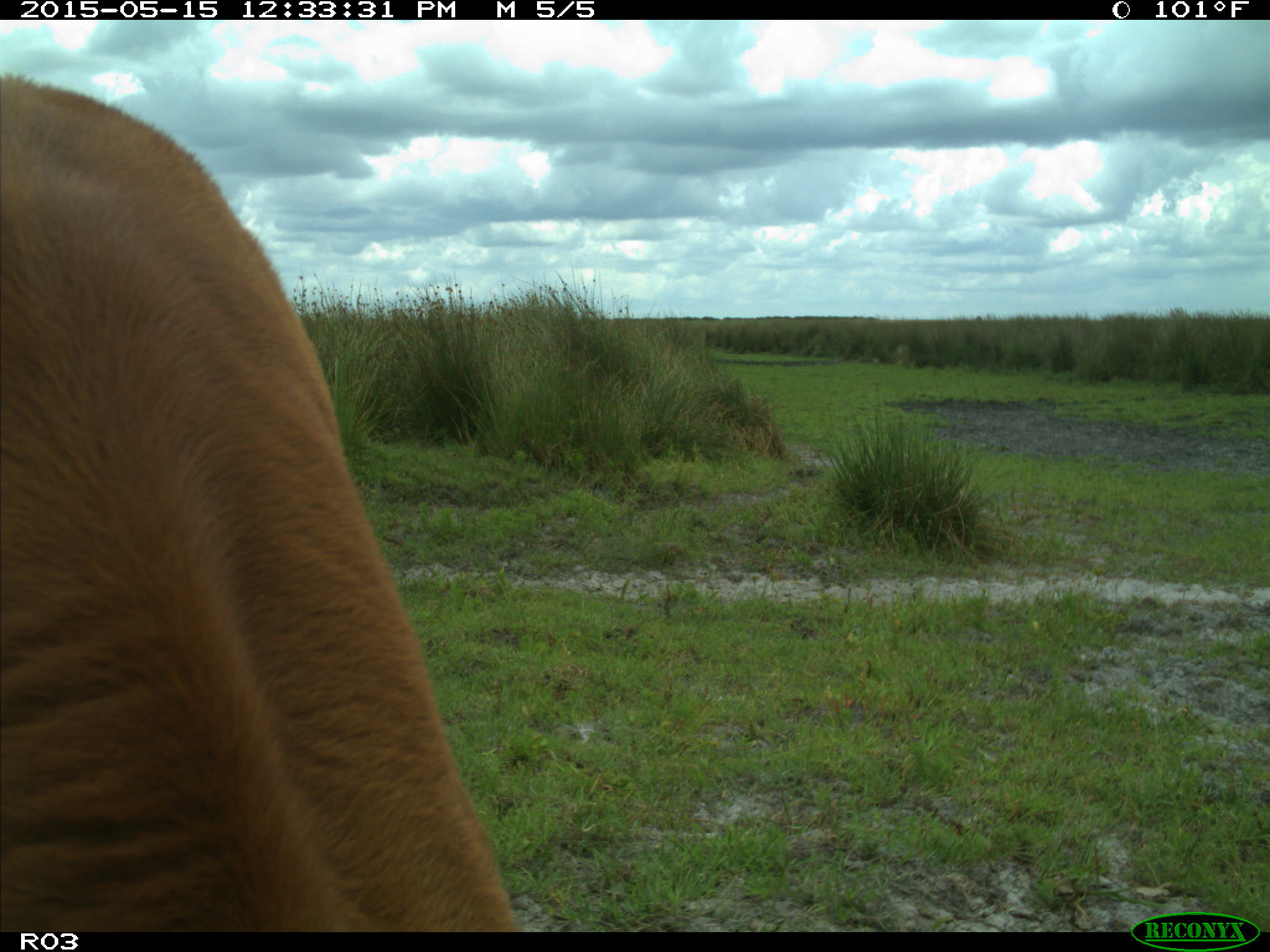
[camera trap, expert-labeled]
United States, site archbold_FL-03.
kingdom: Animalia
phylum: Chordata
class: Mammalia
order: Artiodactyla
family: Bovidae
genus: Bos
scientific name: Bos taurus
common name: domestic cow